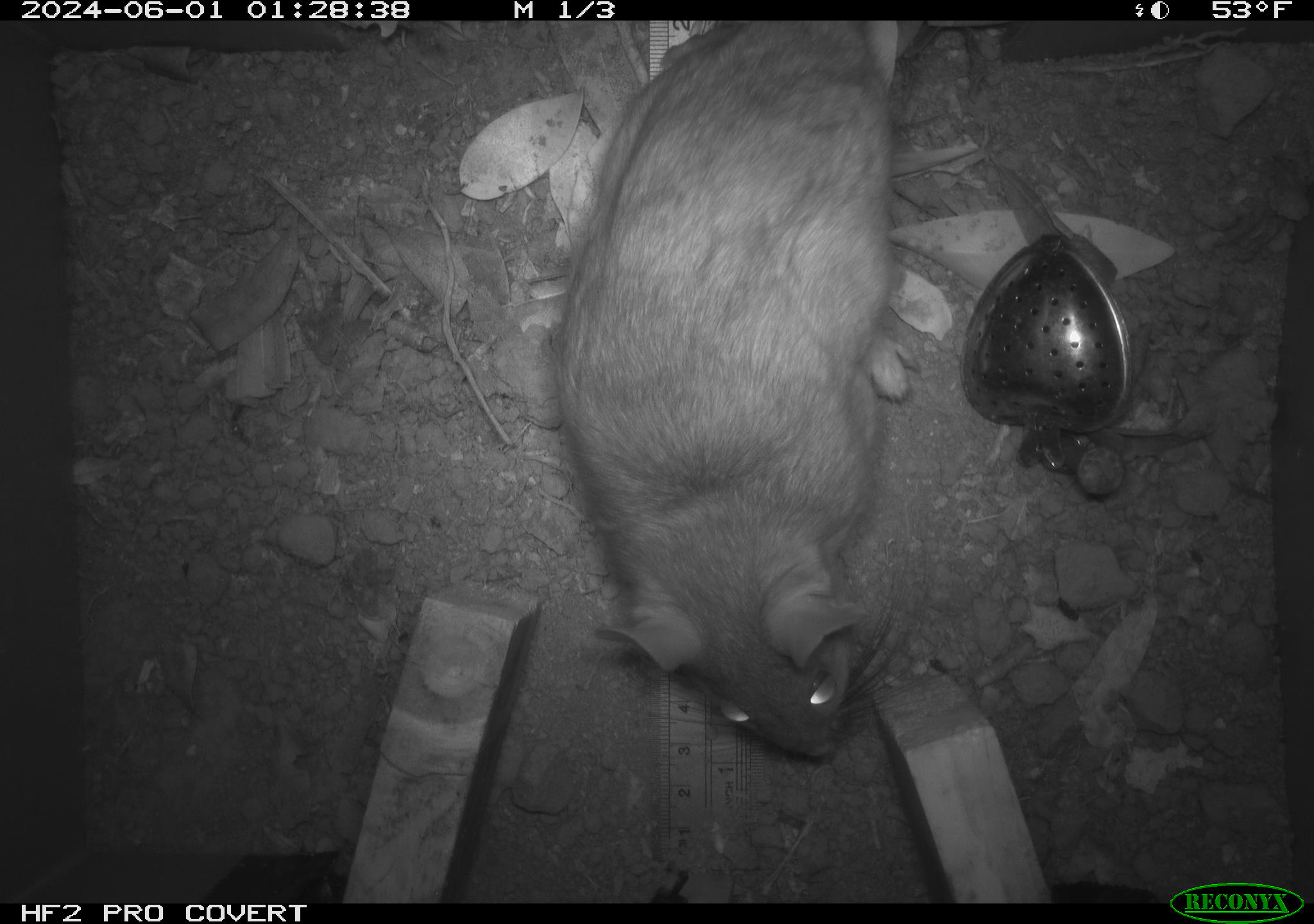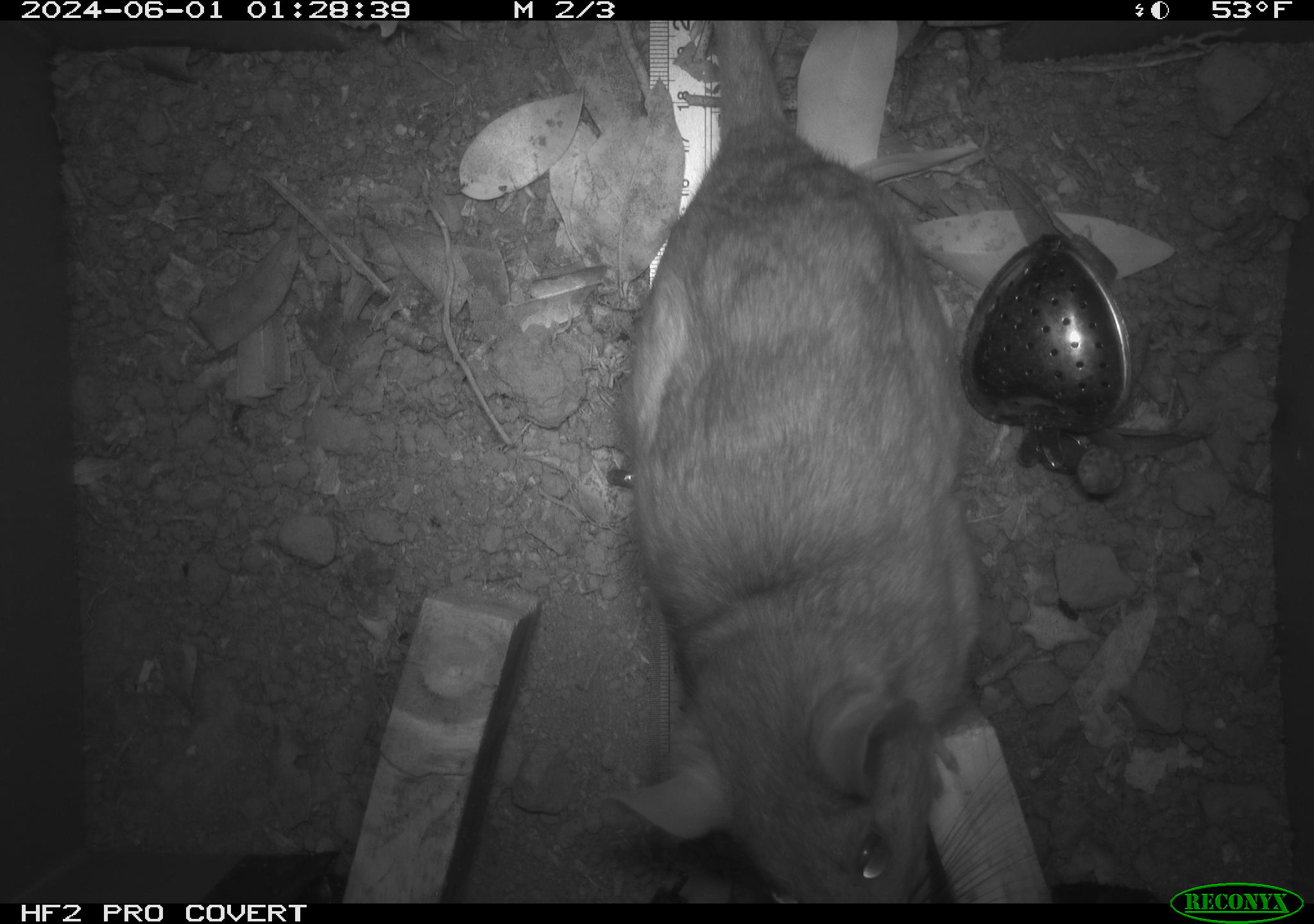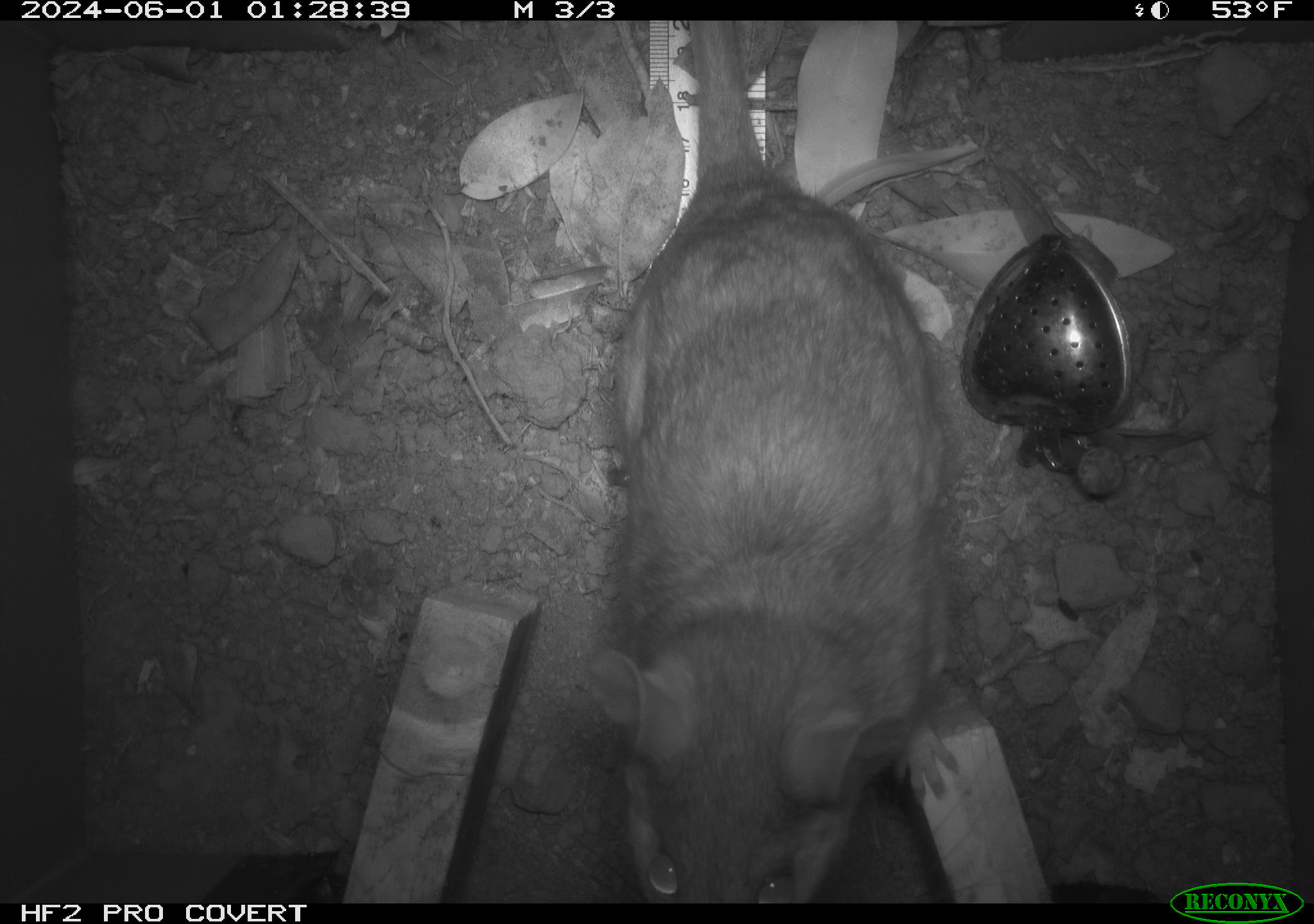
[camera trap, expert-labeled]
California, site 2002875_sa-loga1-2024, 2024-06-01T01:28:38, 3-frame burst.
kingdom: Animalia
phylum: Chordata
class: Mammalia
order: Rodentia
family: Cricetidae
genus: Neotoma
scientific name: Neotoma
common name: pack rat or woodrat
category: neotoma species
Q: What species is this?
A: Neotoma species (pack rat or woodrat) (Neotoma).